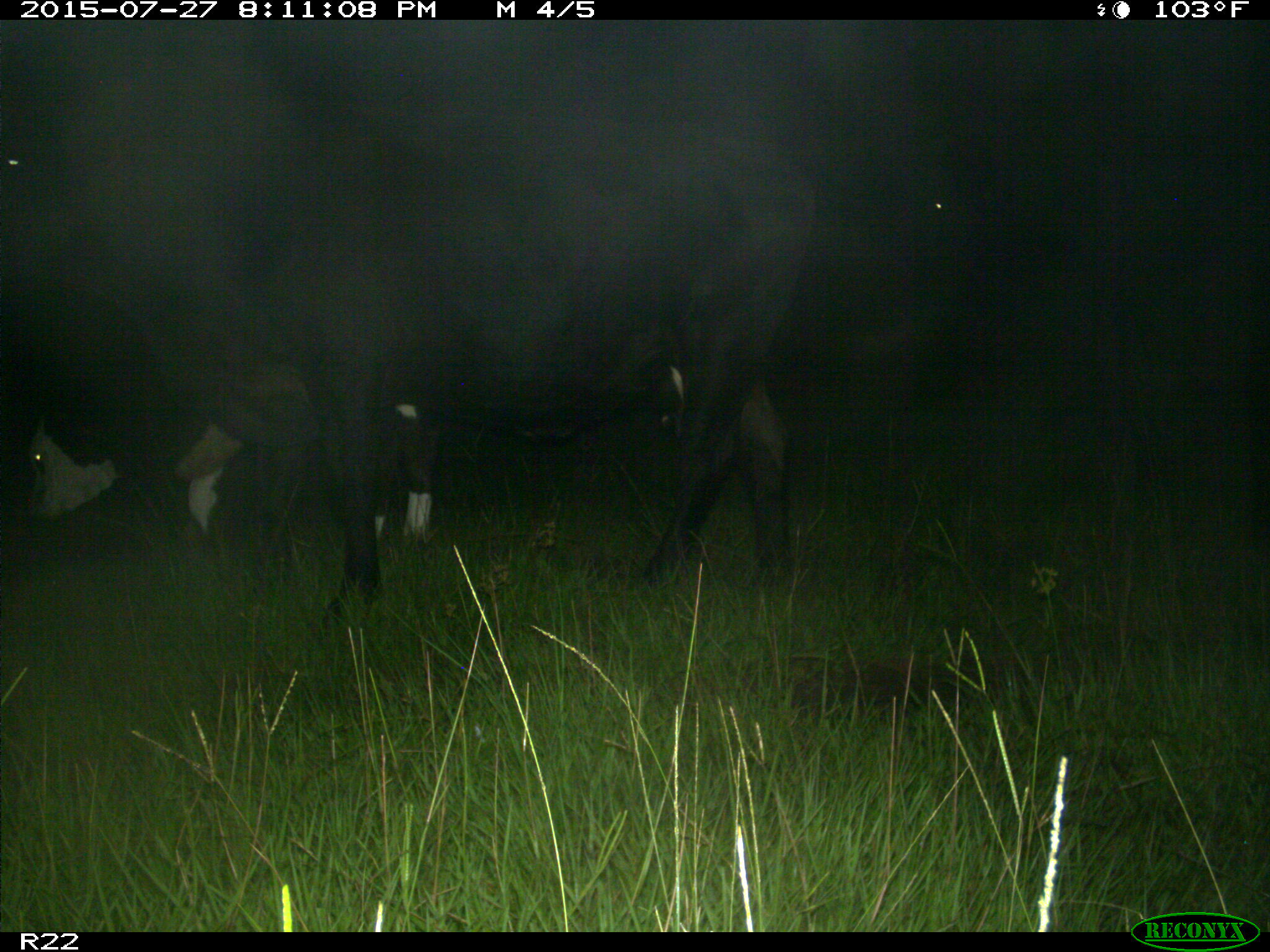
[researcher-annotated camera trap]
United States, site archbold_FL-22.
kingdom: Animalia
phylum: Chordata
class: Aves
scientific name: Aves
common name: birds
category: unidentified bird